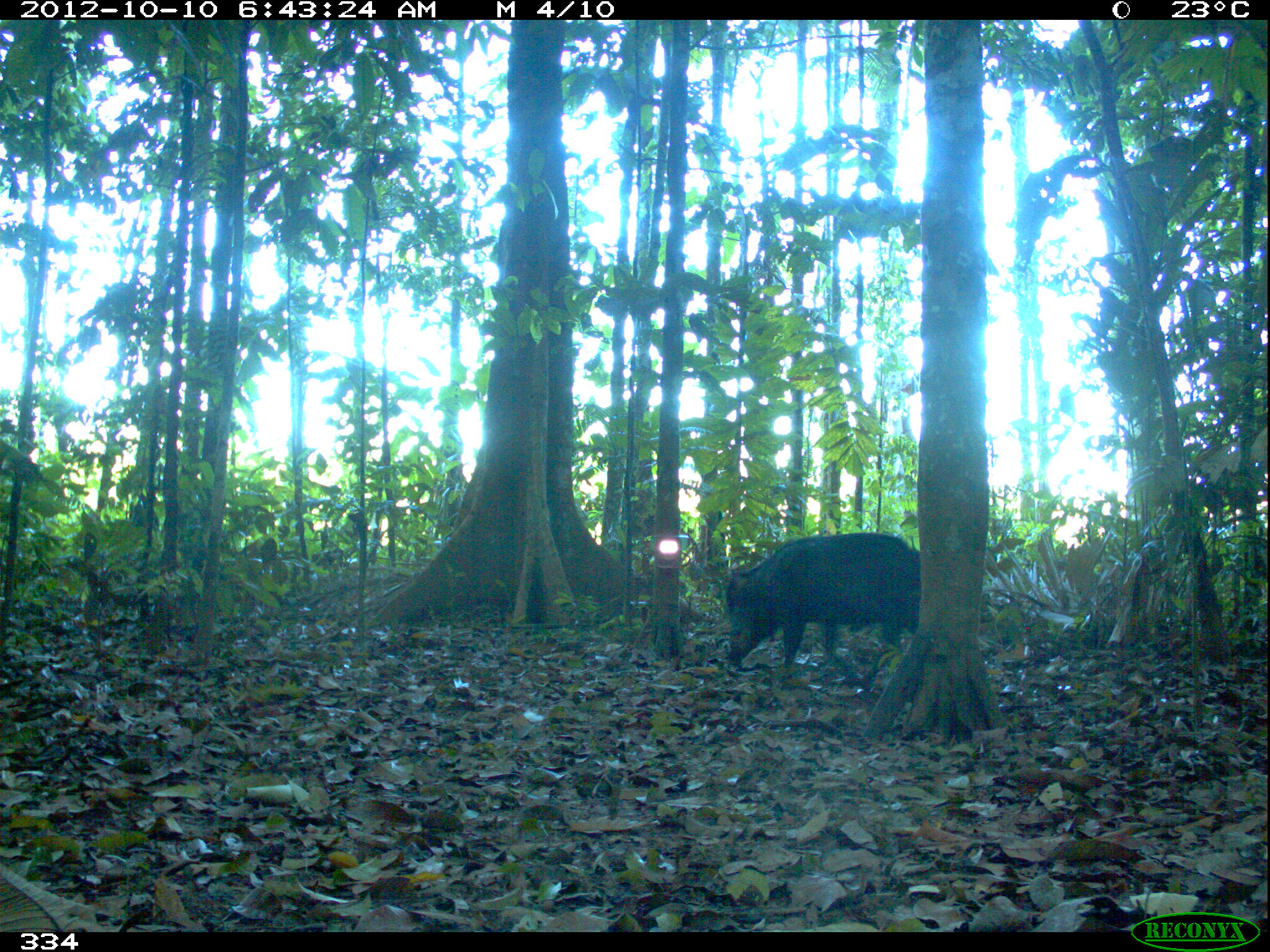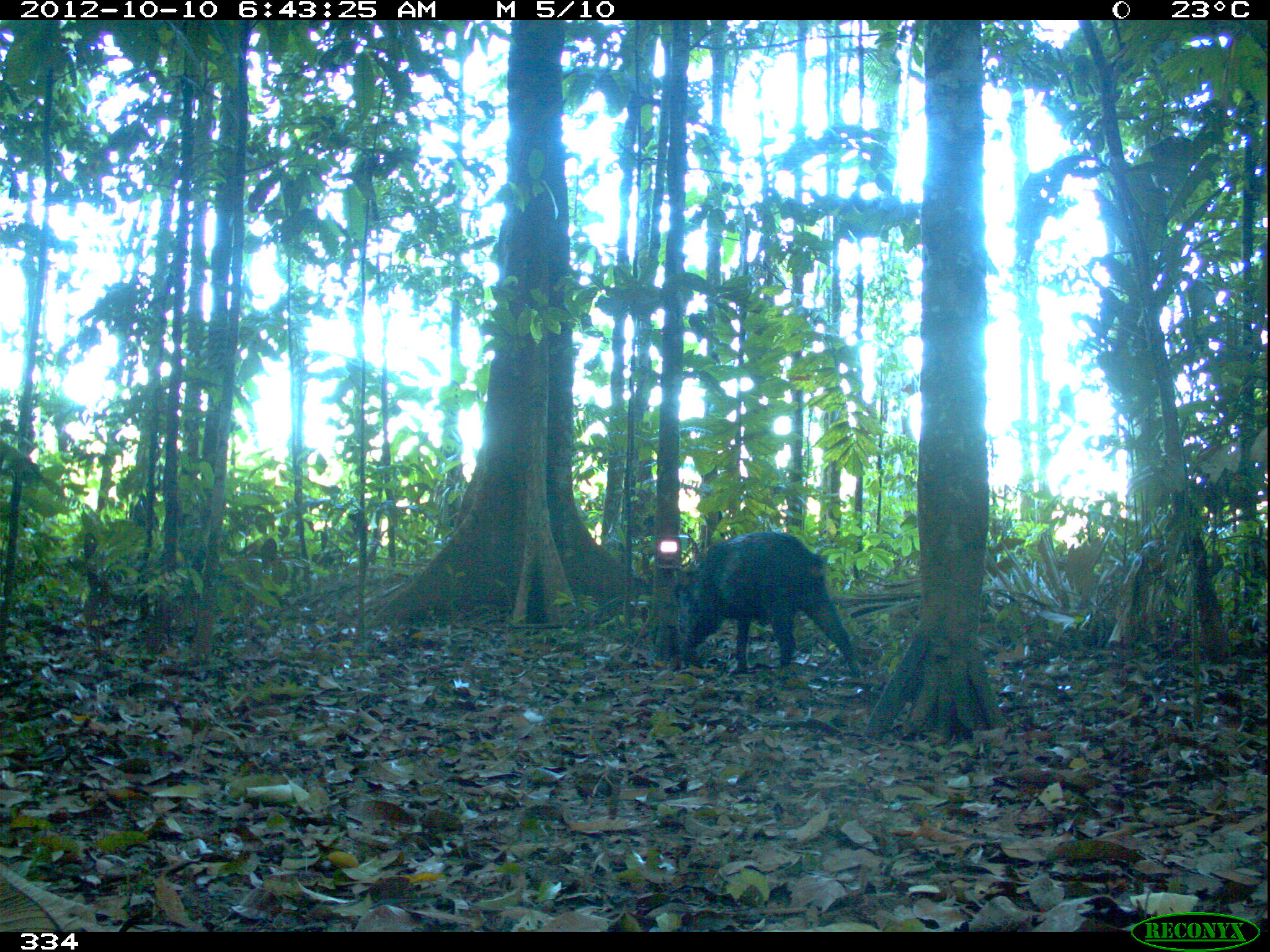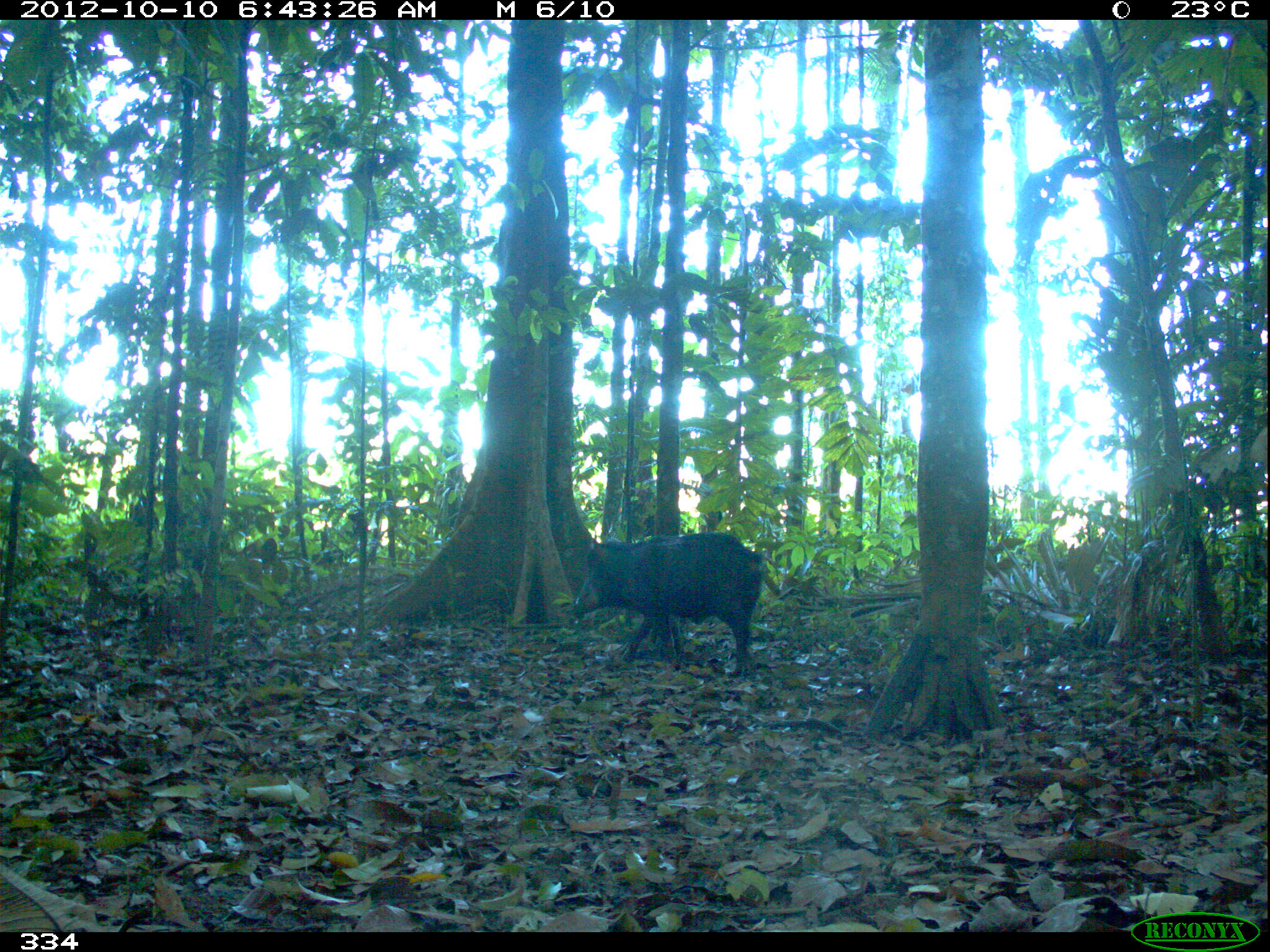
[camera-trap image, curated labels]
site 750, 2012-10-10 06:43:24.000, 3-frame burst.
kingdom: Animalia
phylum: Chordata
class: Mammalia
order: Artiodactyla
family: Tayassuidae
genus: Tayassu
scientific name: Tayassu pecari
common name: white-lipped peccary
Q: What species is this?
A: Tayassu pecari (white-lipped peccary).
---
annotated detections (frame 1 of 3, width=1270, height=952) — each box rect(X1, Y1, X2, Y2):
tayassu pecari: rect(725, 531, 920, 691)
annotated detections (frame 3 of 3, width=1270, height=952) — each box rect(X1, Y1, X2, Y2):
tayassu pecari: rect(574, 531, 762, 679)